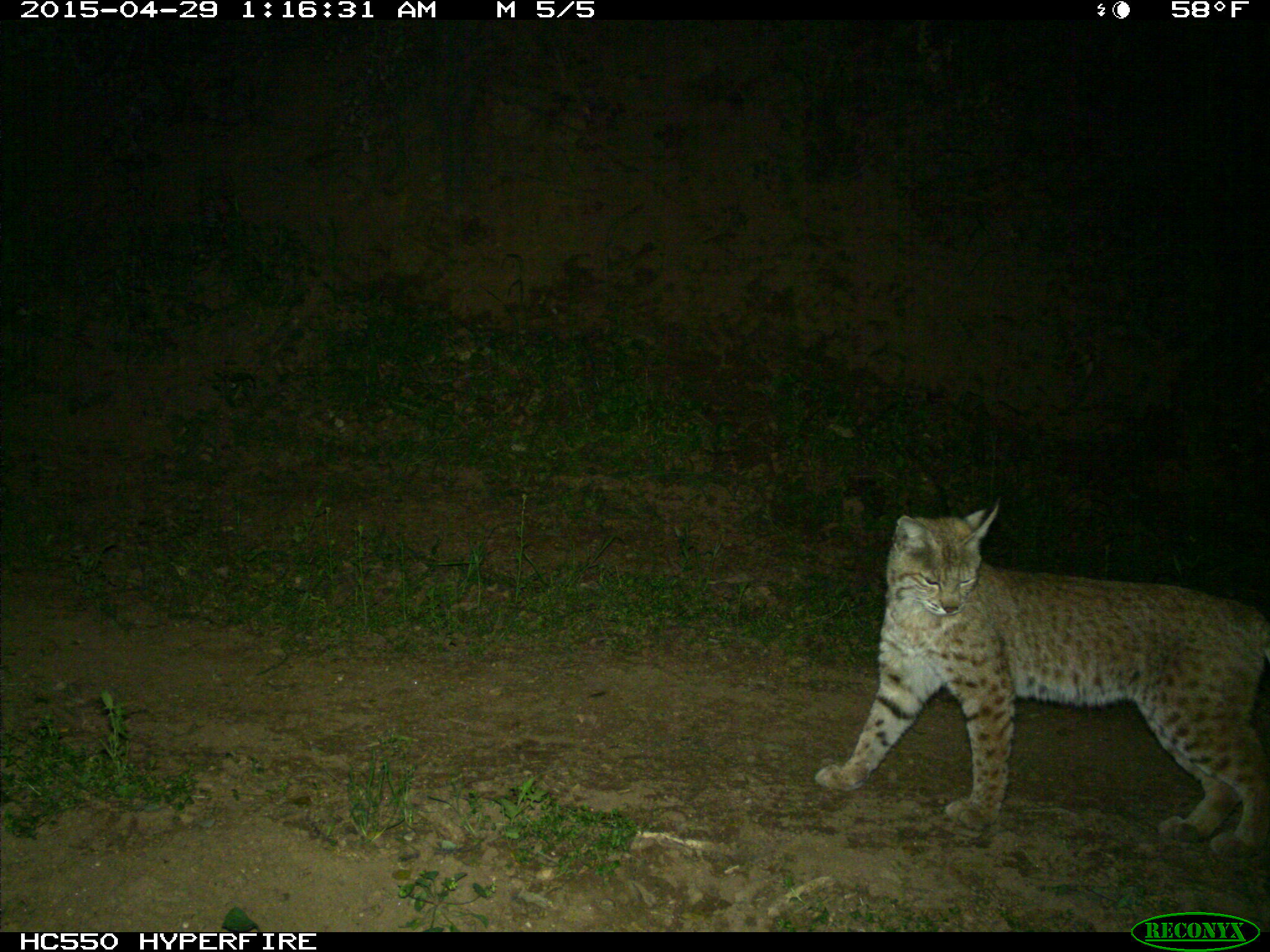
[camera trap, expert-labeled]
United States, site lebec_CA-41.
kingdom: Animalia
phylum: Chordata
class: Mammalia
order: Carnivora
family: Felidae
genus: Lynx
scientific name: Lynx rufus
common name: bobcat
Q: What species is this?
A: Lynx rufus (bobcat).